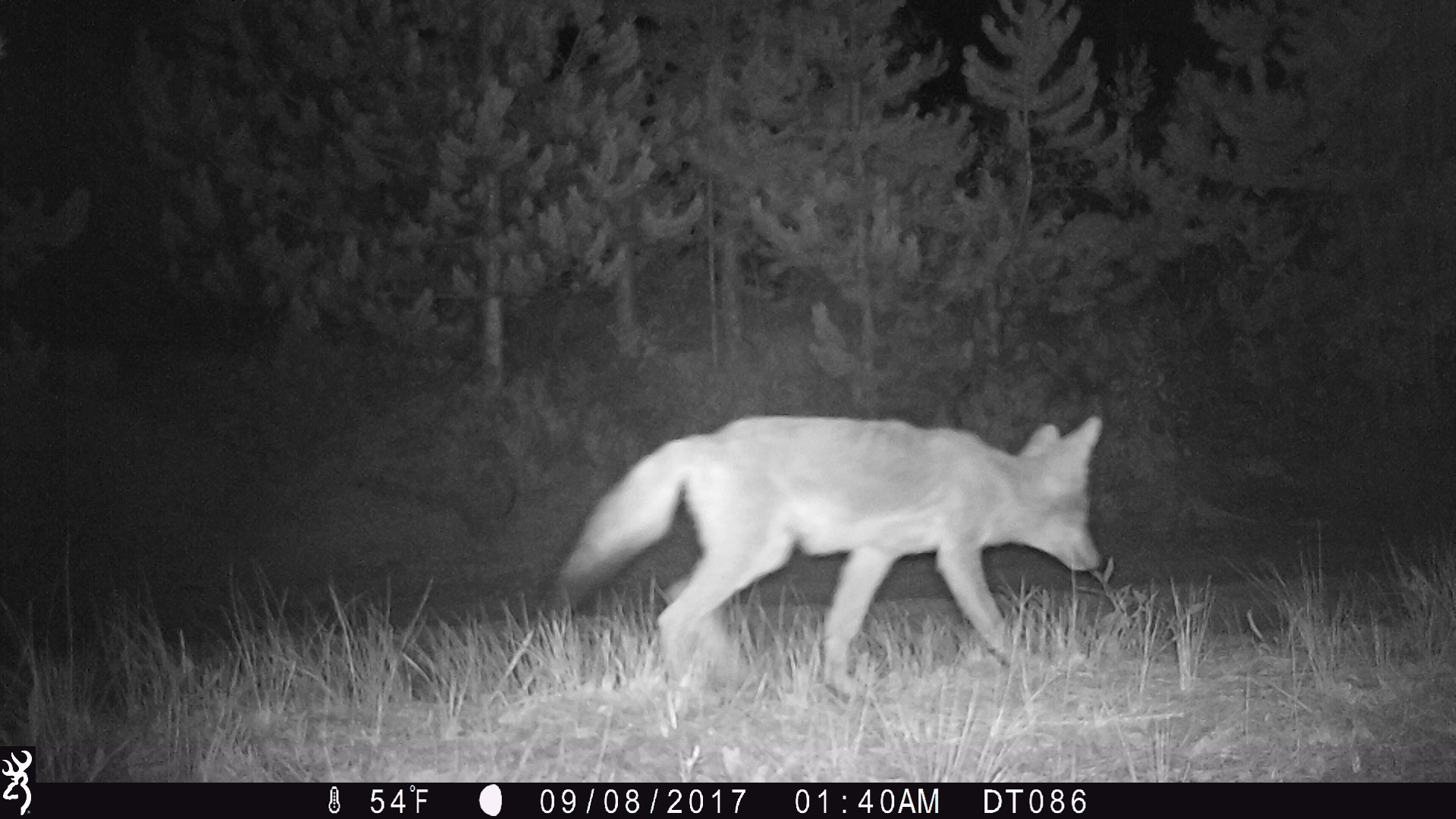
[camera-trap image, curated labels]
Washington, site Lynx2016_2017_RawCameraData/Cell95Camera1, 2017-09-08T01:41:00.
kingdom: Animalia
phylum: Chordata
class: Mammalia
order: Carnivora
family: Canidae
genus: Canis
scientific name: Canis latrans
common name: coyote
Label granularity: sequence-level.